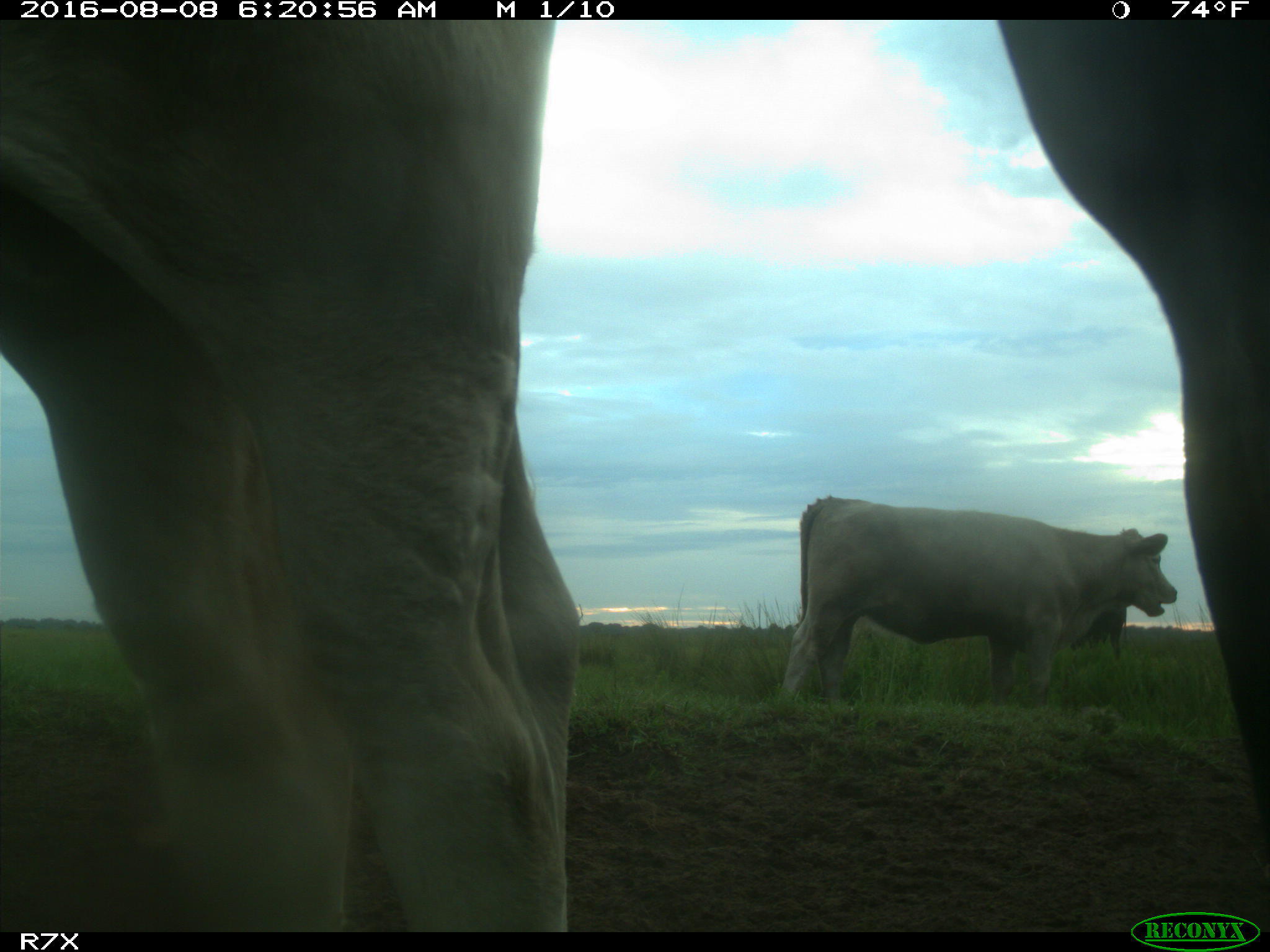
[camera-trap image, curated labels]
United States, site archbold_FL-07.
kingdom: Animalia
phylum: Chordata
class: Mammalia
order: Artiodactyla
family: Bovidae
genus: Bos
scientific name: Bos taurus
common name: domestic cow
Bos taurus (domestic cow).